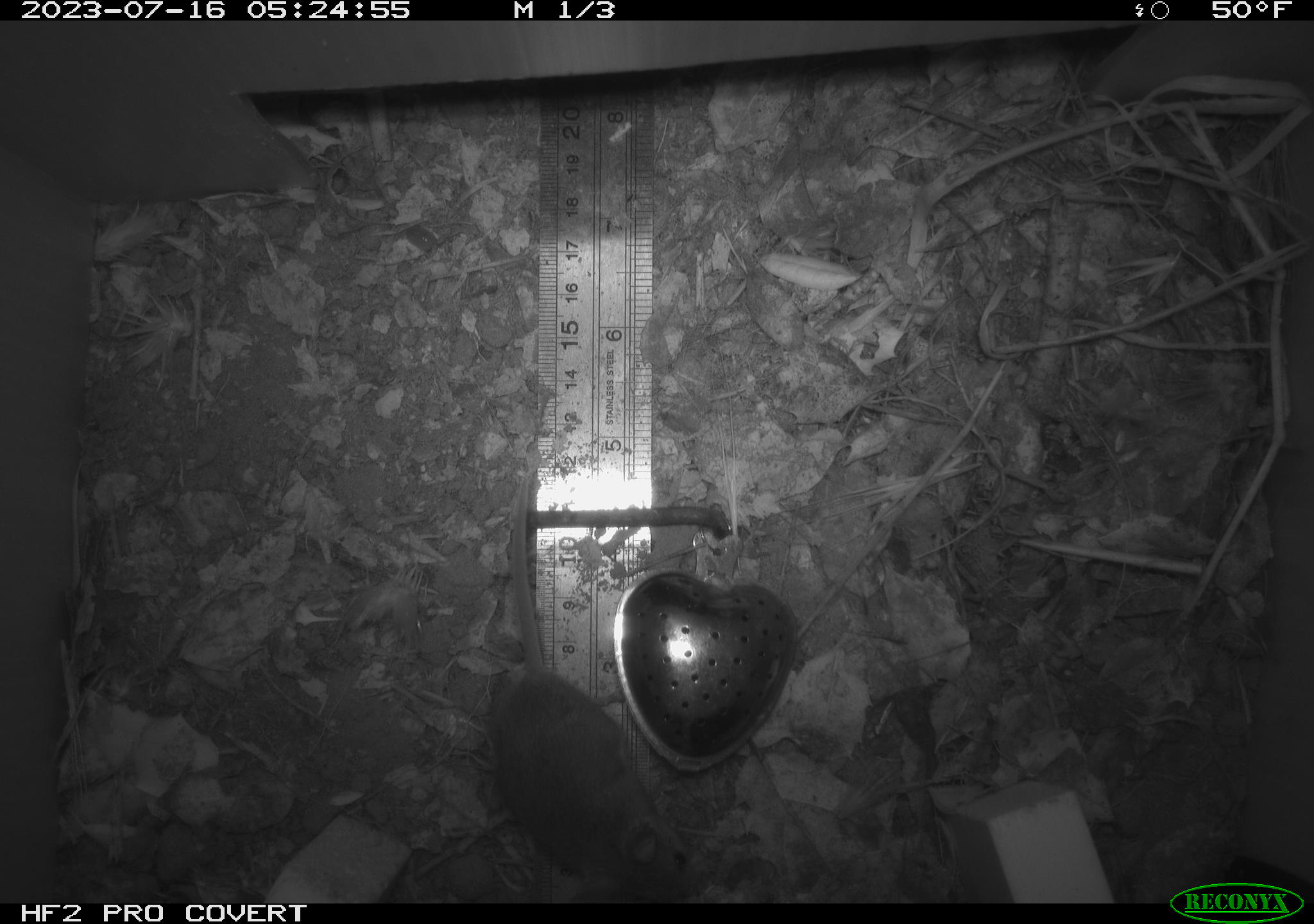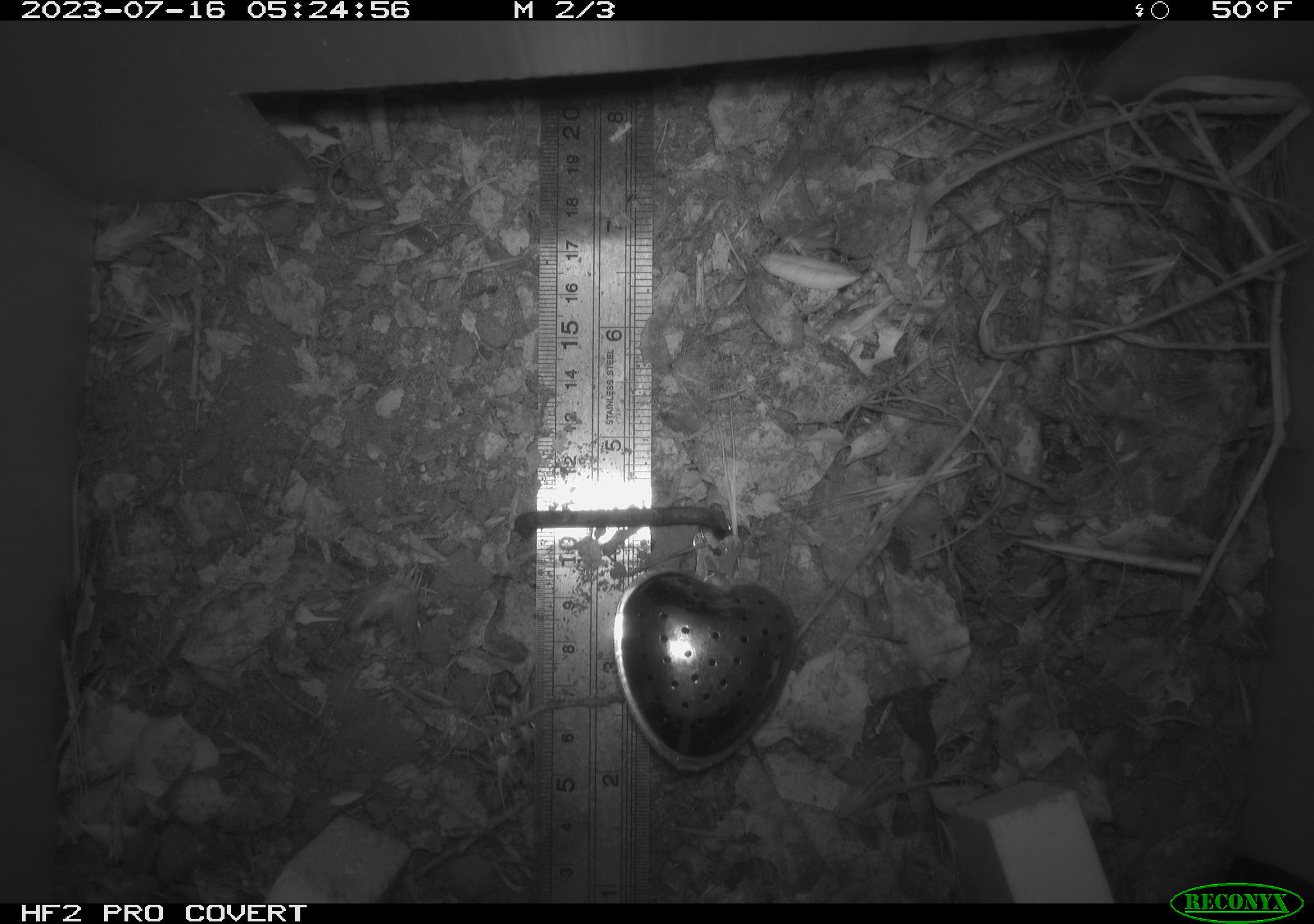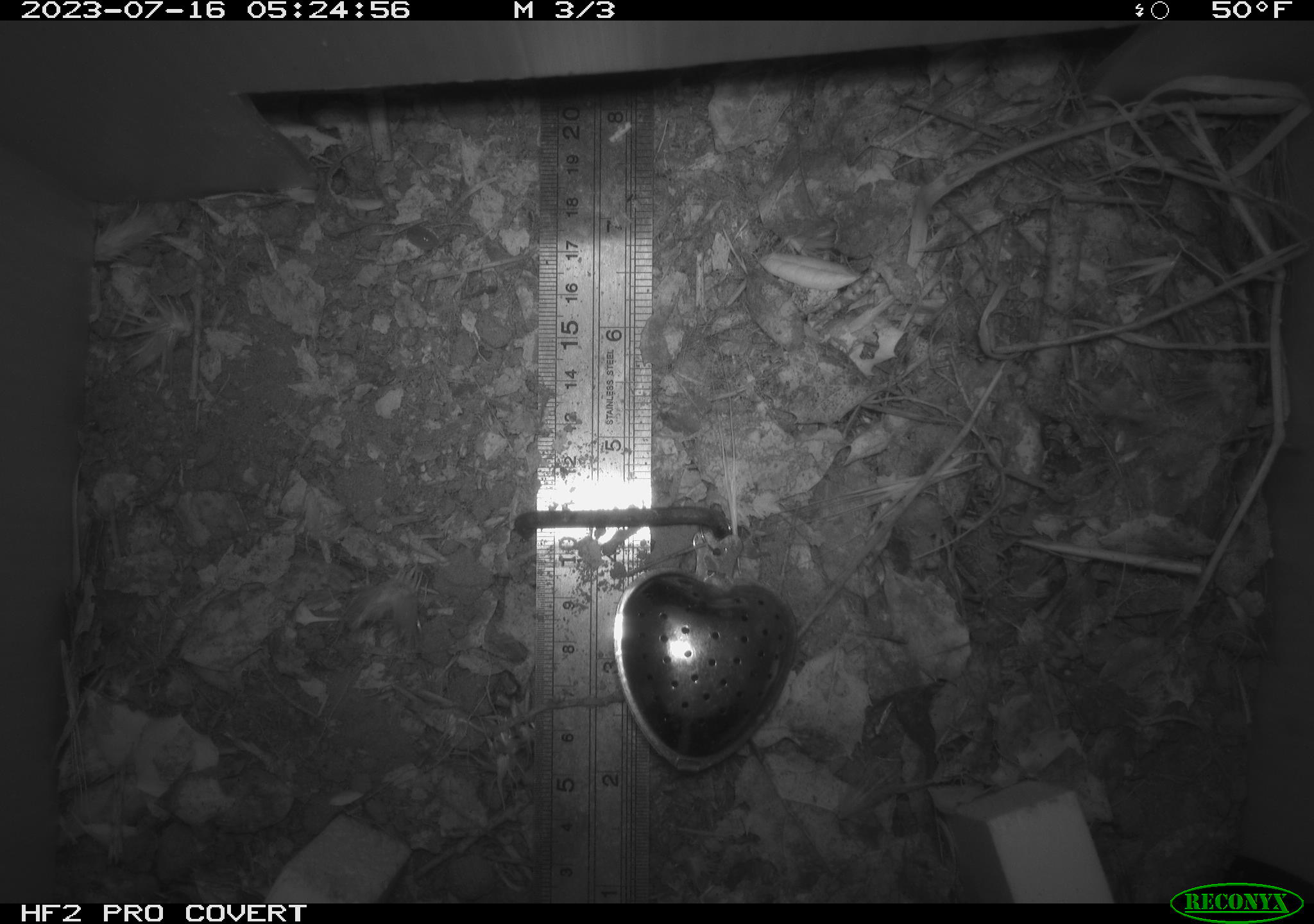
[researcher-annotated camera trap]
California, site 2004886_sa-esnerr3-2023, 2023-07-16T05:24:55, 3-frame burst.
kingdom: Animalia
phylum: Chordata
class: Mammalia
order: Rodentia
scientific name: Rodentia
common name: mouse species